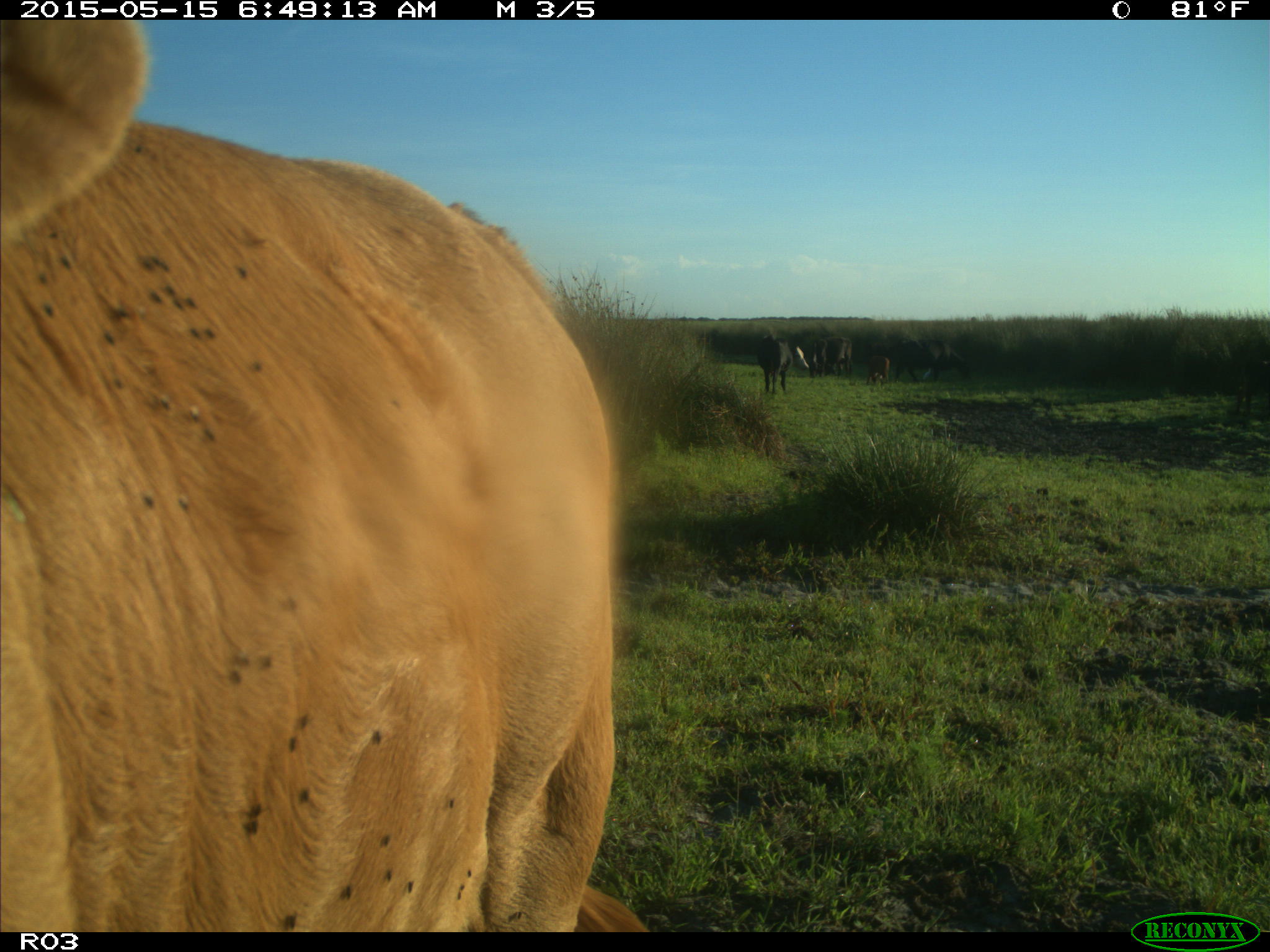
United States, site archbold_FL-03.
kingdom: Animalia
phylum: Chordata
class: Mammalia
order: Artiodactyla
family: Bovidae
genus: Bos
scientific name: Bos taurus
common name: domestic cow